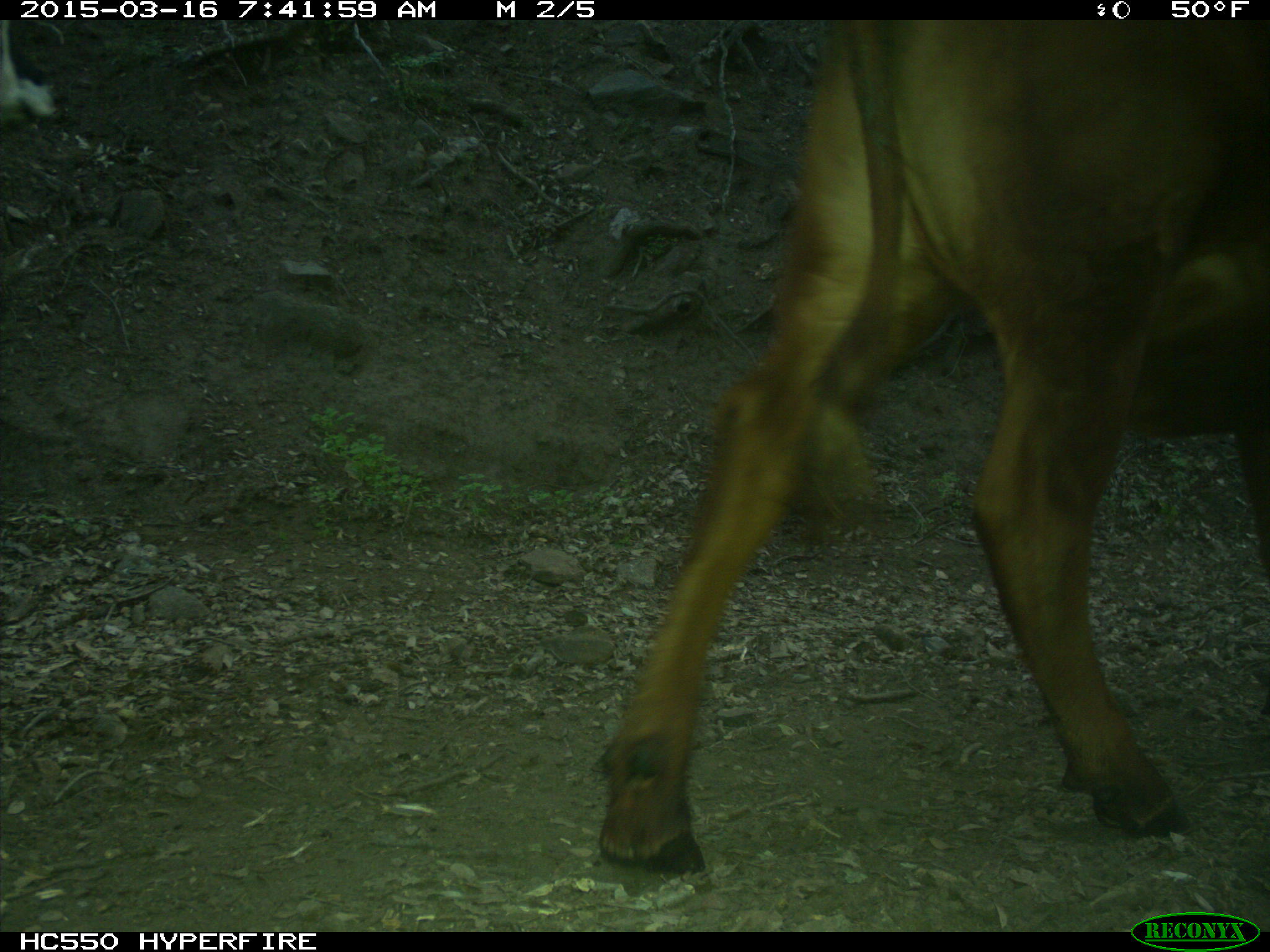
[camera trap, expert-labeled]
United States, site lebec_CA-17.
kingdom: Animalia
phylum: Chordata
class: Mammalia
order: Artiodactyla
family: Bovidae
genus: Bos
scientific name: Bos taurus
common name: domestic cow